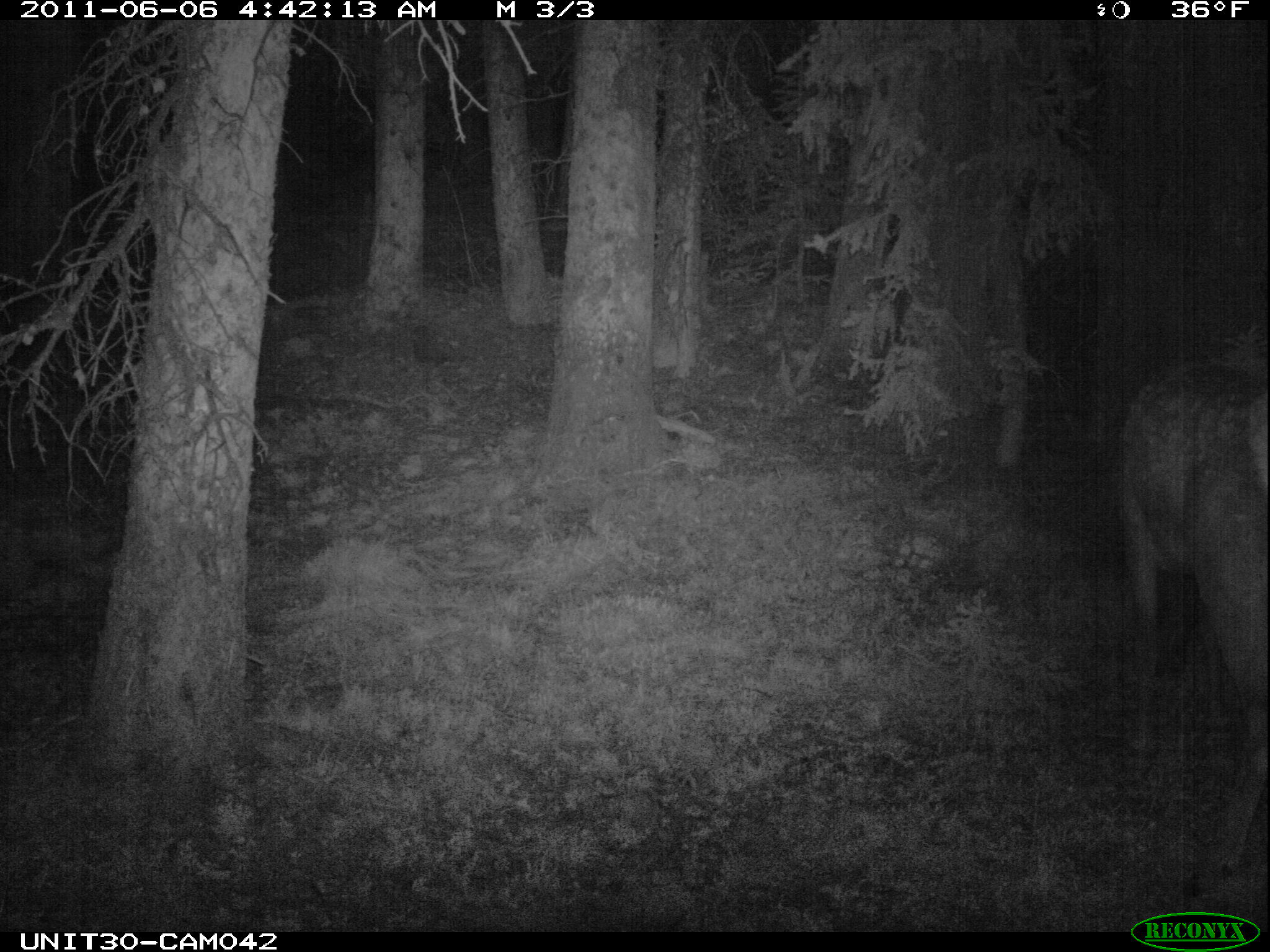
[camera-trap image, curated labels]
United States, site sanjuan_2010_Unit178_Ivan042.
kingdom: Animalia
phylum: Chordata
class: Mammalia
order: Artiodactyla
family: Cervidae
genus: Cervus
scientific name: Cervus elaphus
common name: red deer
Cervus elaphus (red deer).